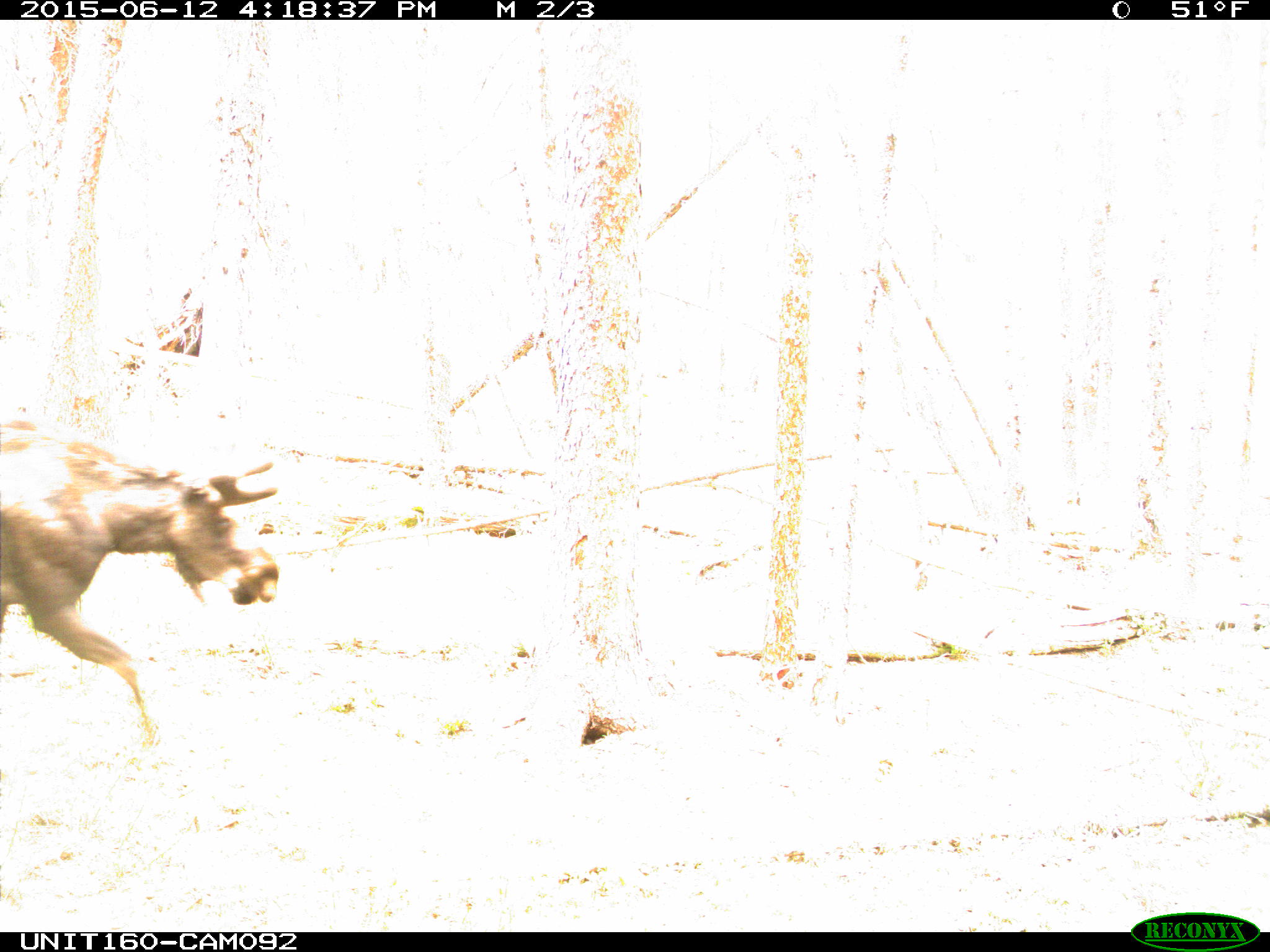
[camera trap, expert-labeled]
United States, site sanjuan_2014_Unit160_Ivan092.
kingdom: Animalia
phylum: Chordata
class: Mammalia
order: Artiodactyla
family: Cervidae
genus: Alces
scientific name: Alces alces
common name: moose